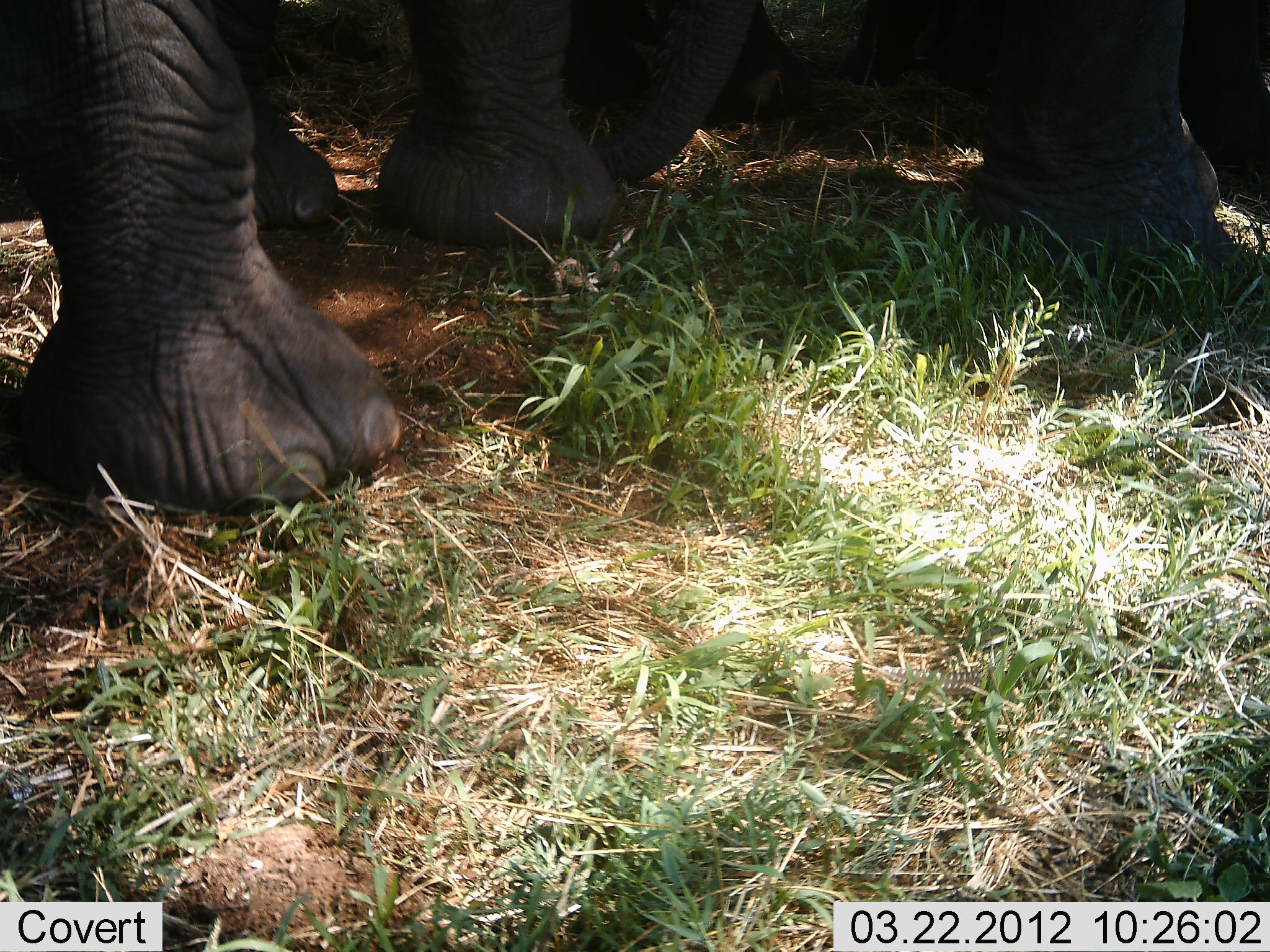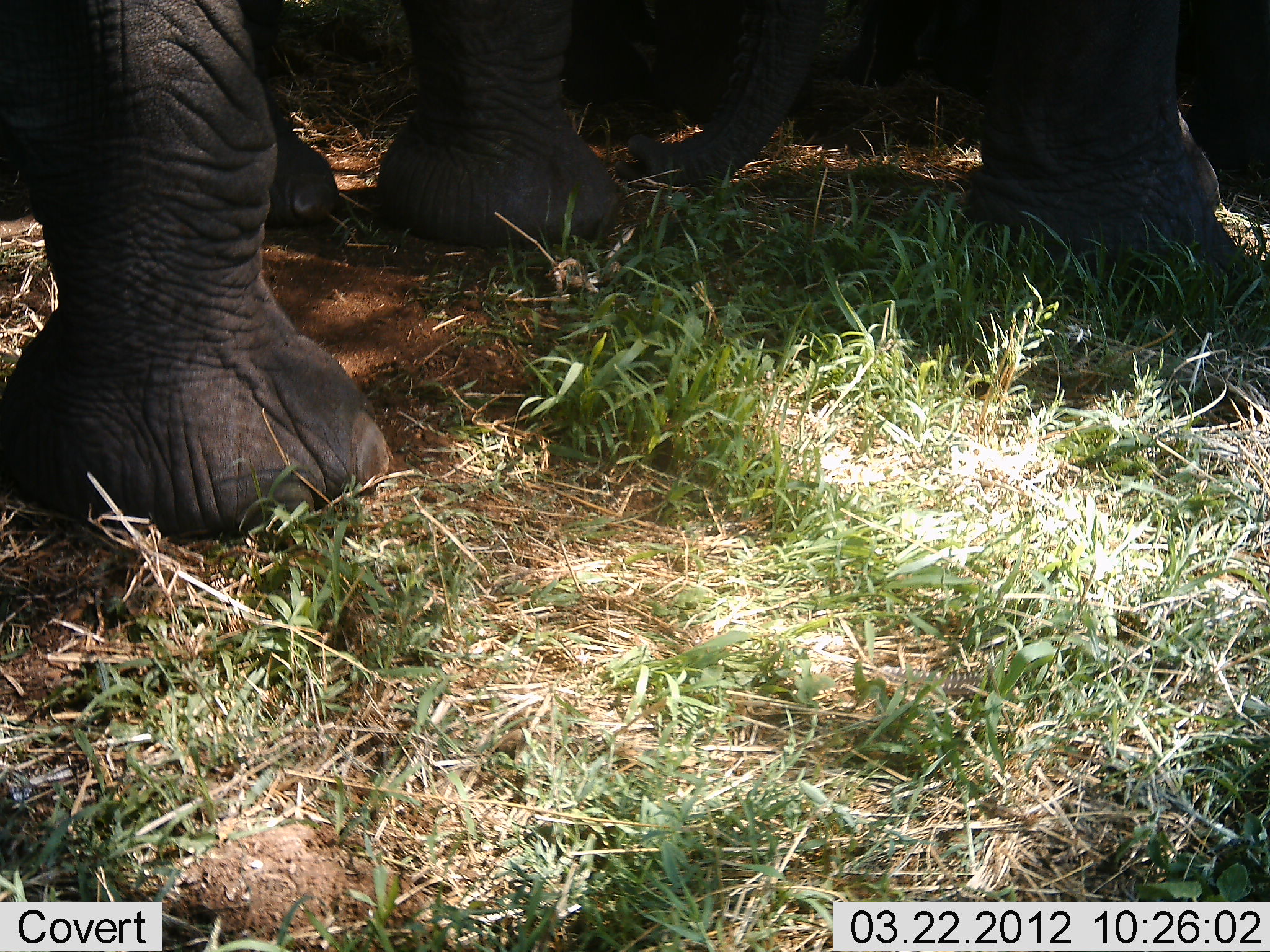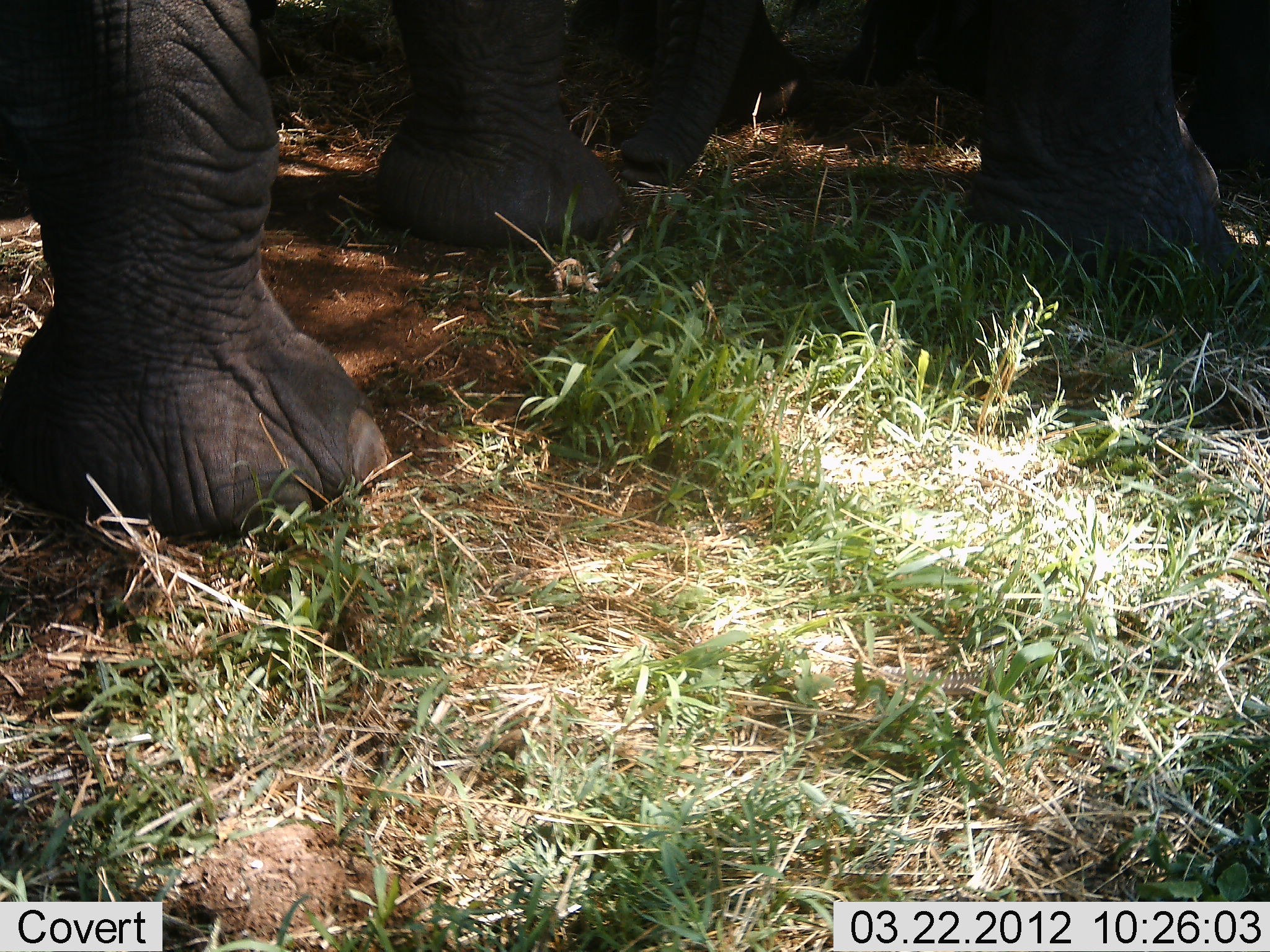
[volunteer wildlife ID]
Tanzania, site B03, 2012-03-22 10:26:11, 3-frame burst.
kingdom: Animalia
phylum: Chordata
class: Mammalia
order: Proboscidea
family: Elephantidae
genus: Loxodonta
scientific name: Loxodonta africana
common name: african bush elephant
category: elephant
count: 2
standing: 86%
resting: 5%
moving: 9%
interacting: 5%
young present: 0%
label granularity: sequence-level